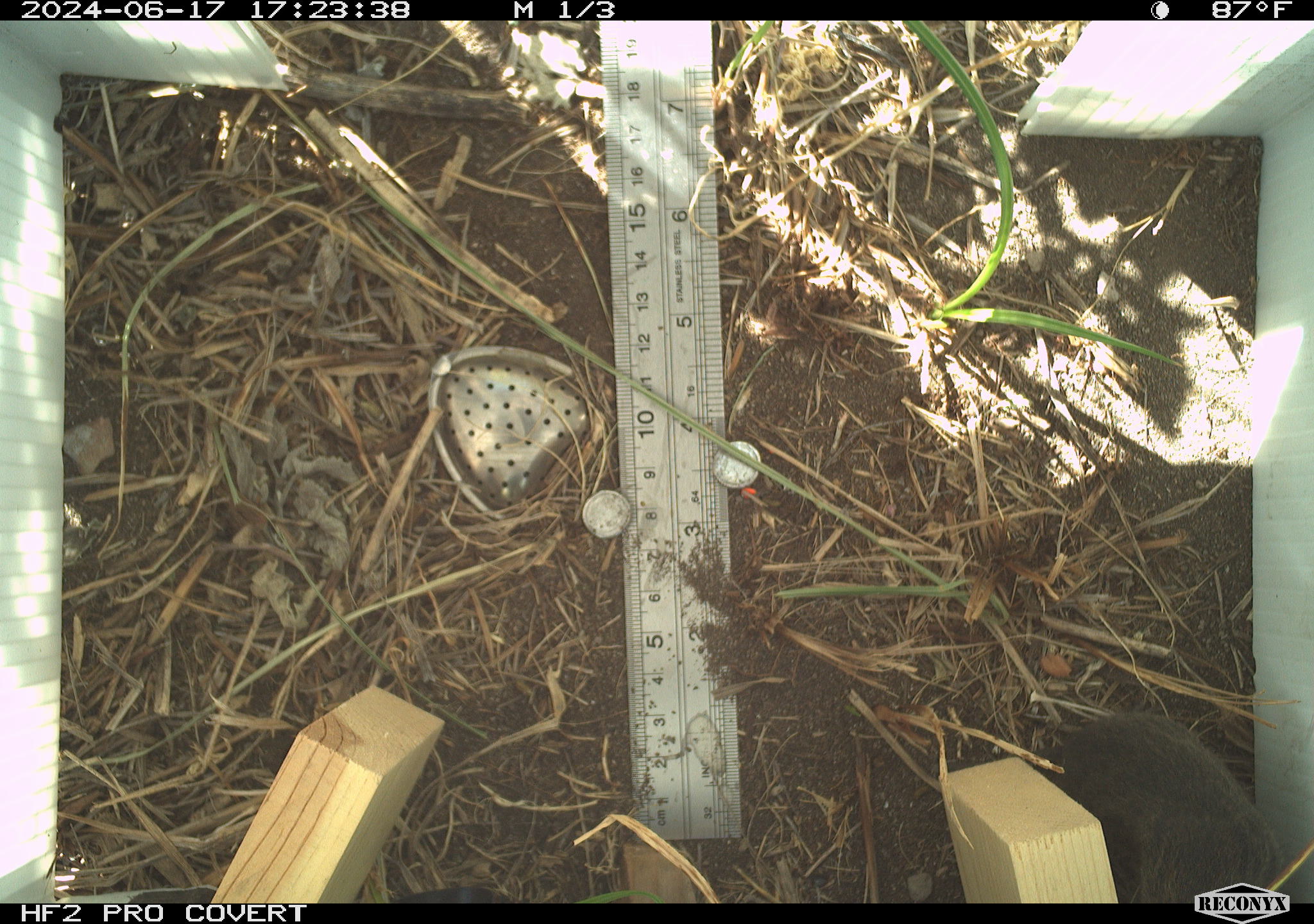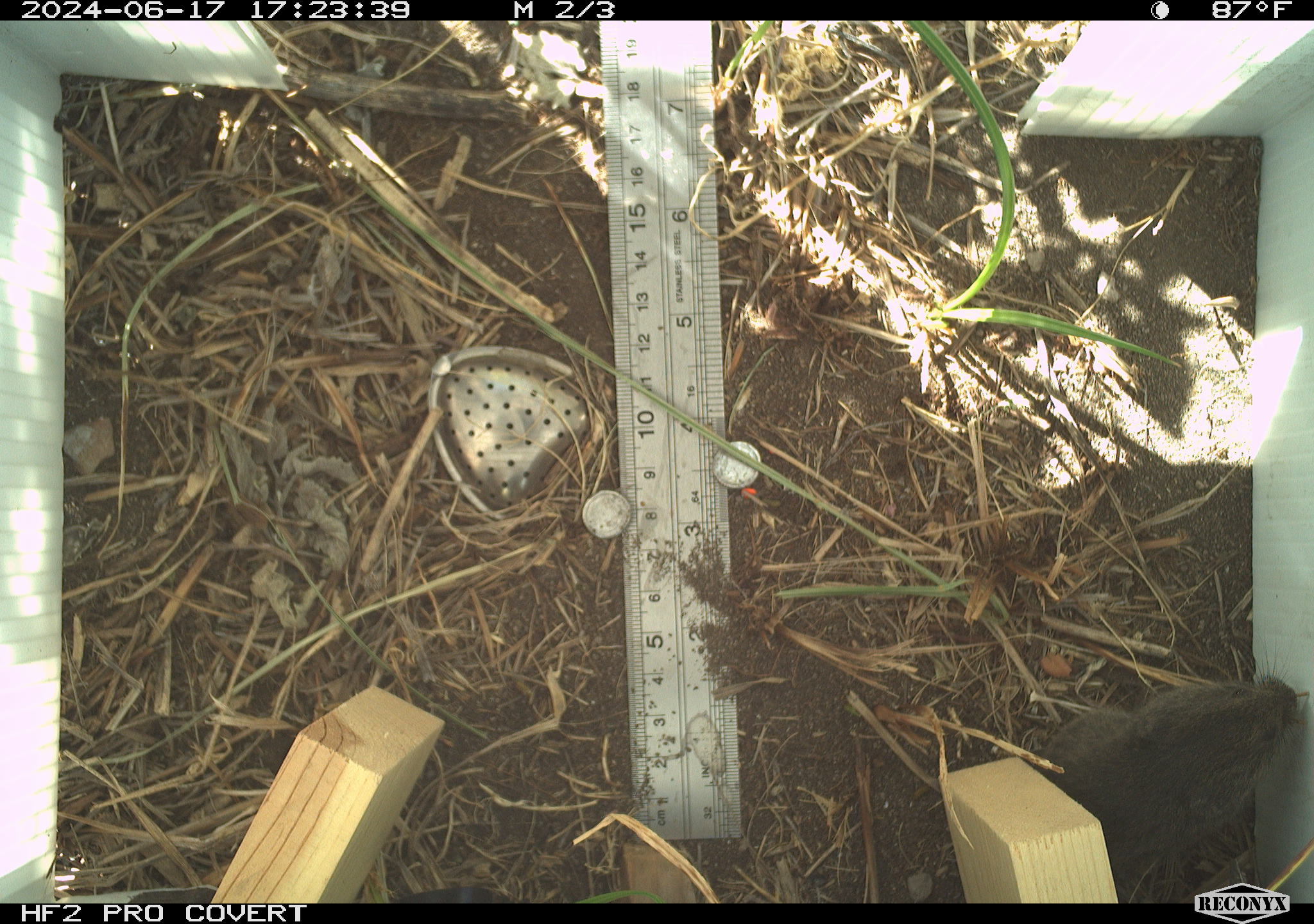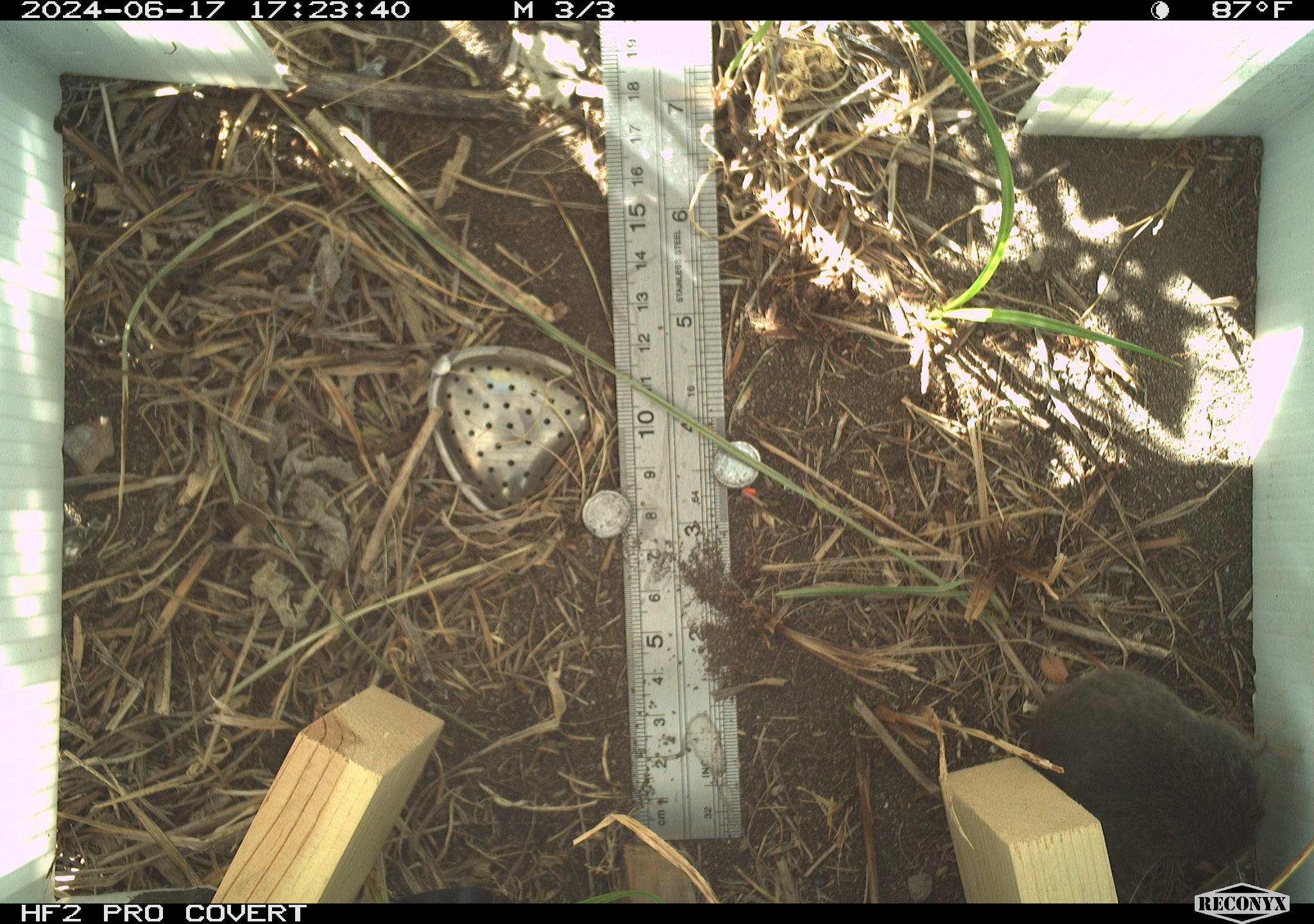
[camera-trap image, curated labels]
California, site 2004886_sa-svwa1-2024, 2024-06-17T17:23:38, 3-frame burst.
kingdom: Animalia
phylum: Chordata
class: Mammalia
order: Rodentia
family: Cricetidae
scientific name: Arvicolinae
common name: voles, lemmings, and muskrats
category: arvicolinae subfamily